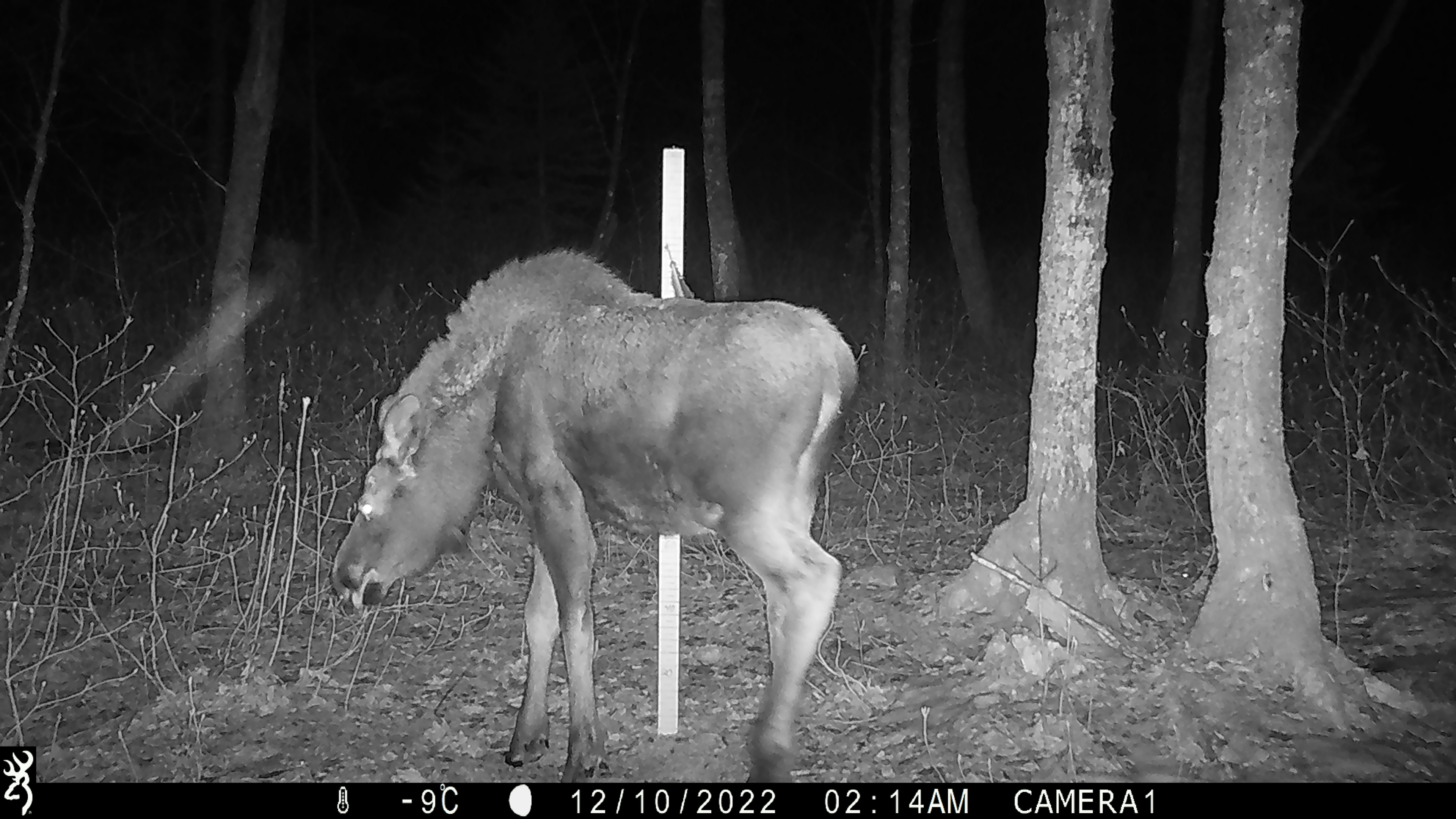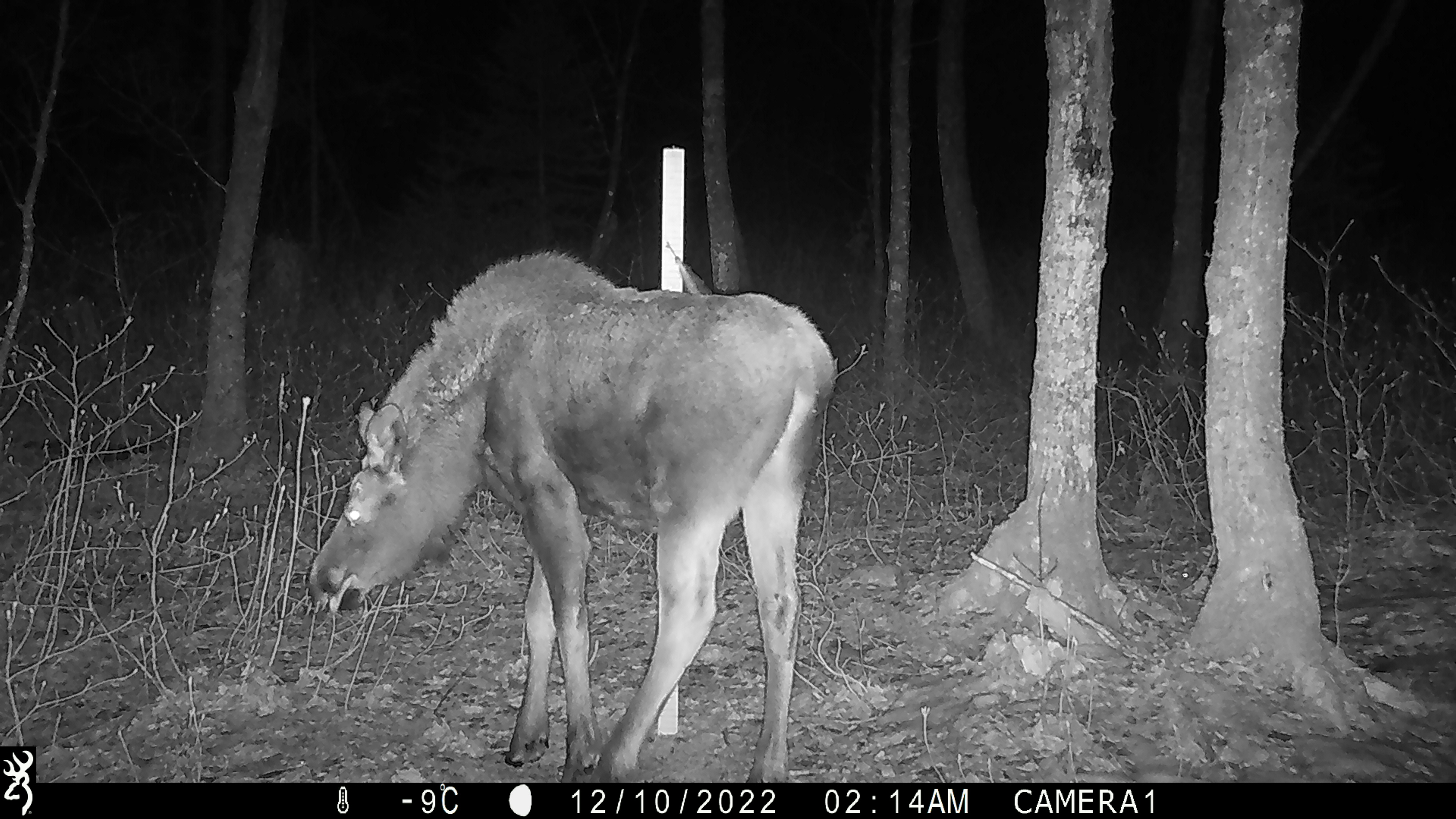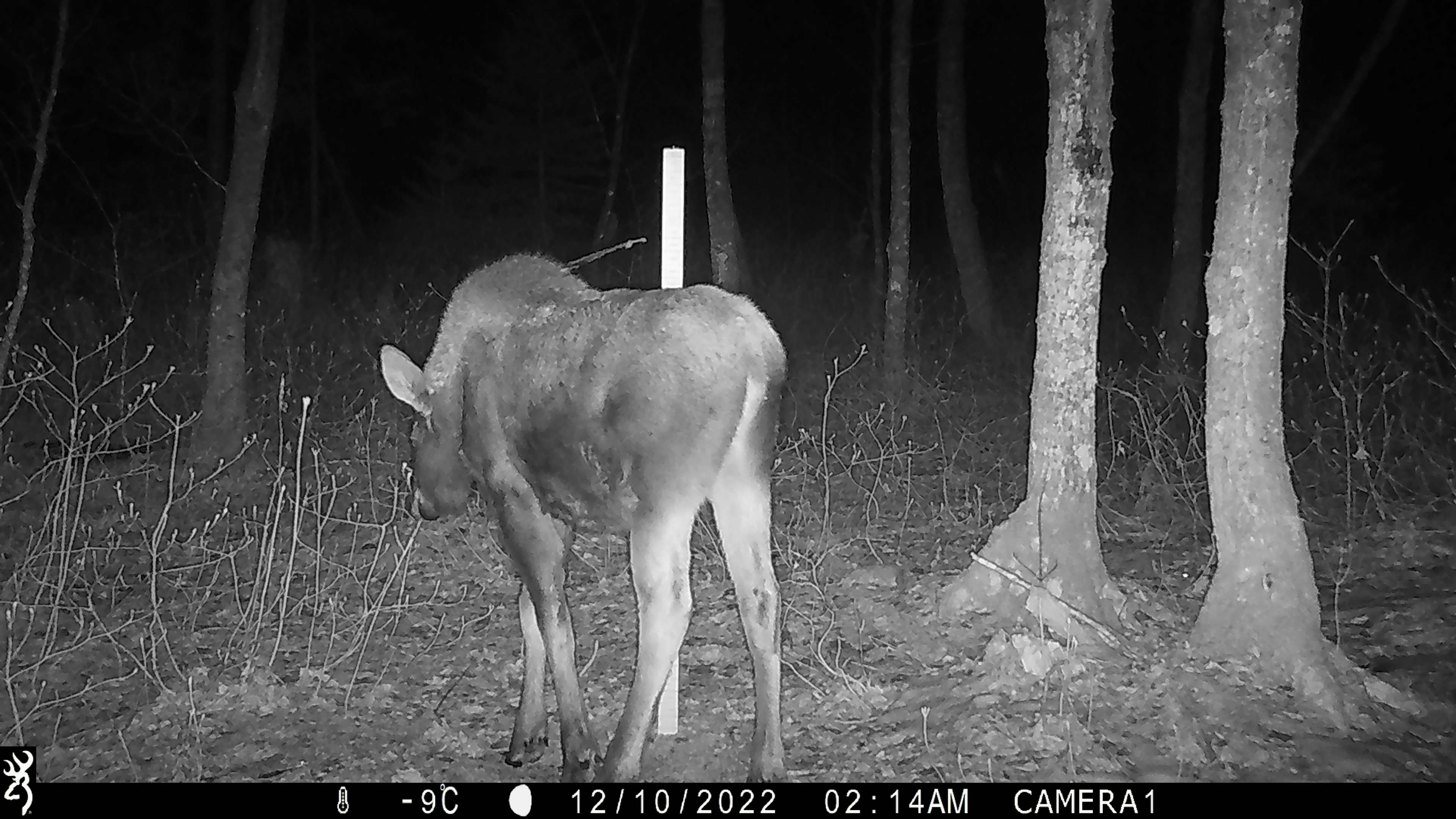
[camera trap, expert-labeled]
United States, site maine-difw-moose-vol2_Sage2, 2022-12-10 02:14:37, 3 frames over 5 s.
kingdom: Animalia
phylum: Chordata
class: Mammalia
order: Artiodactyla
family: Cervidae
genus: Alces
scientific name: Alces alces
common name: moose